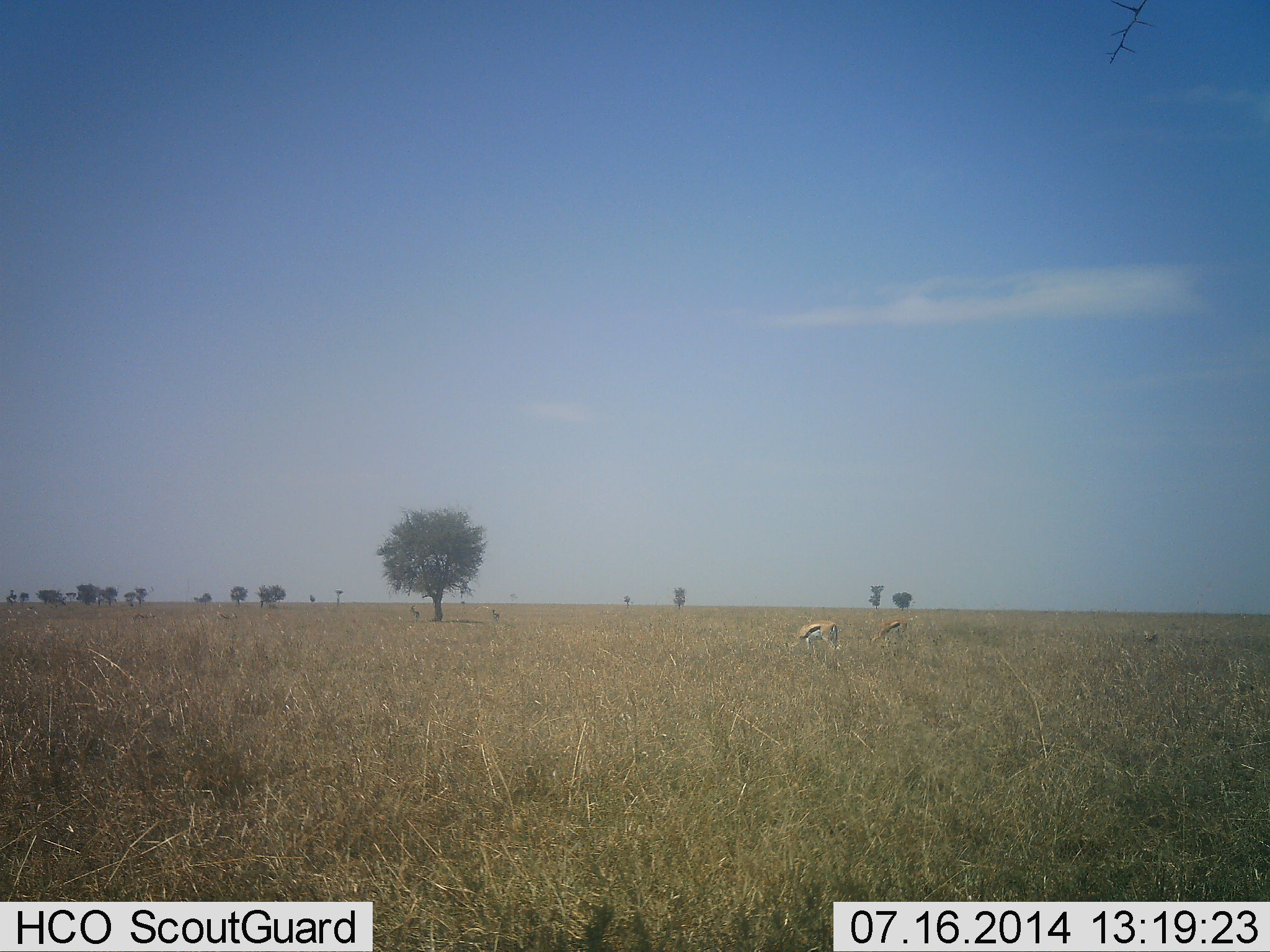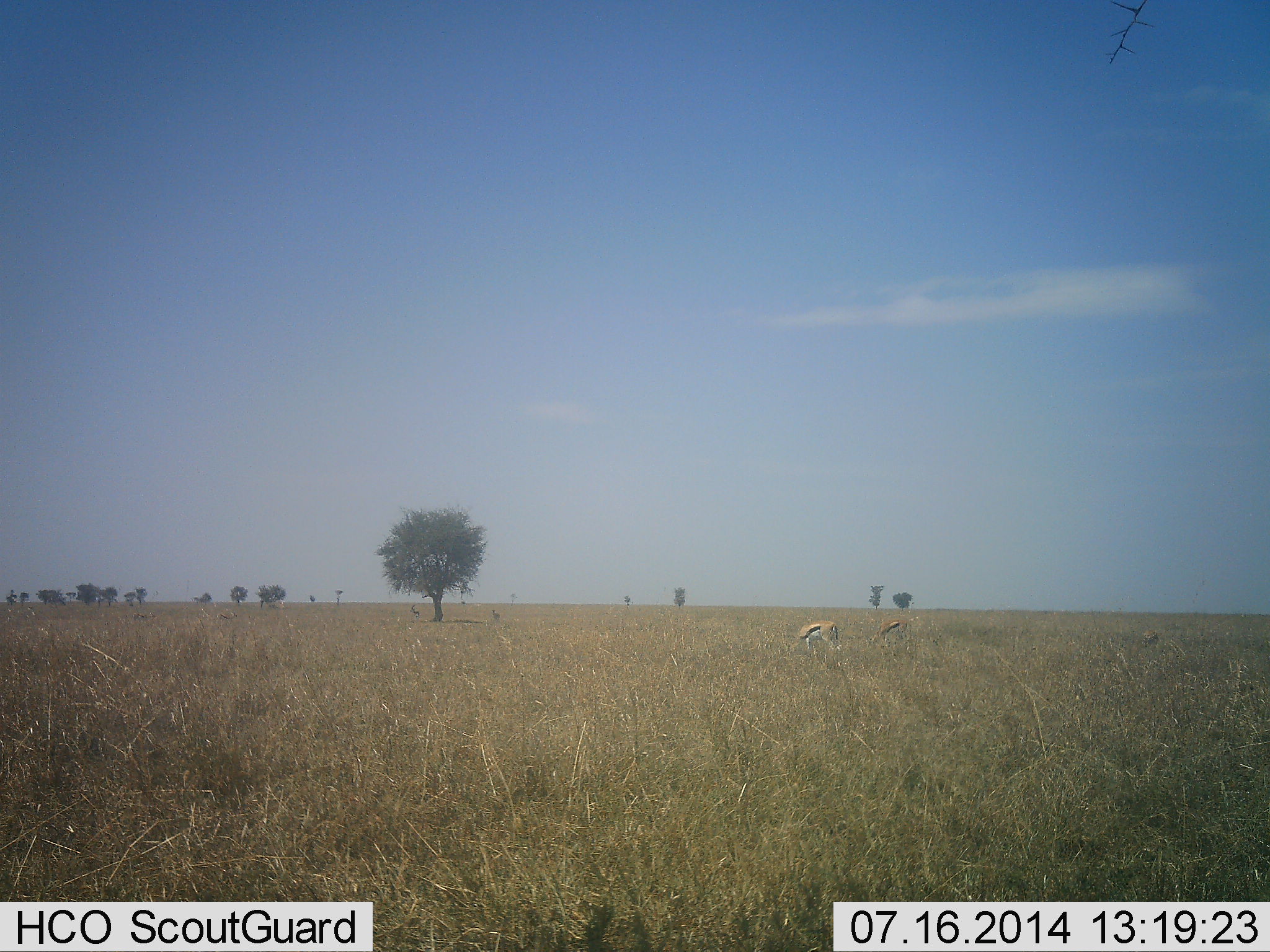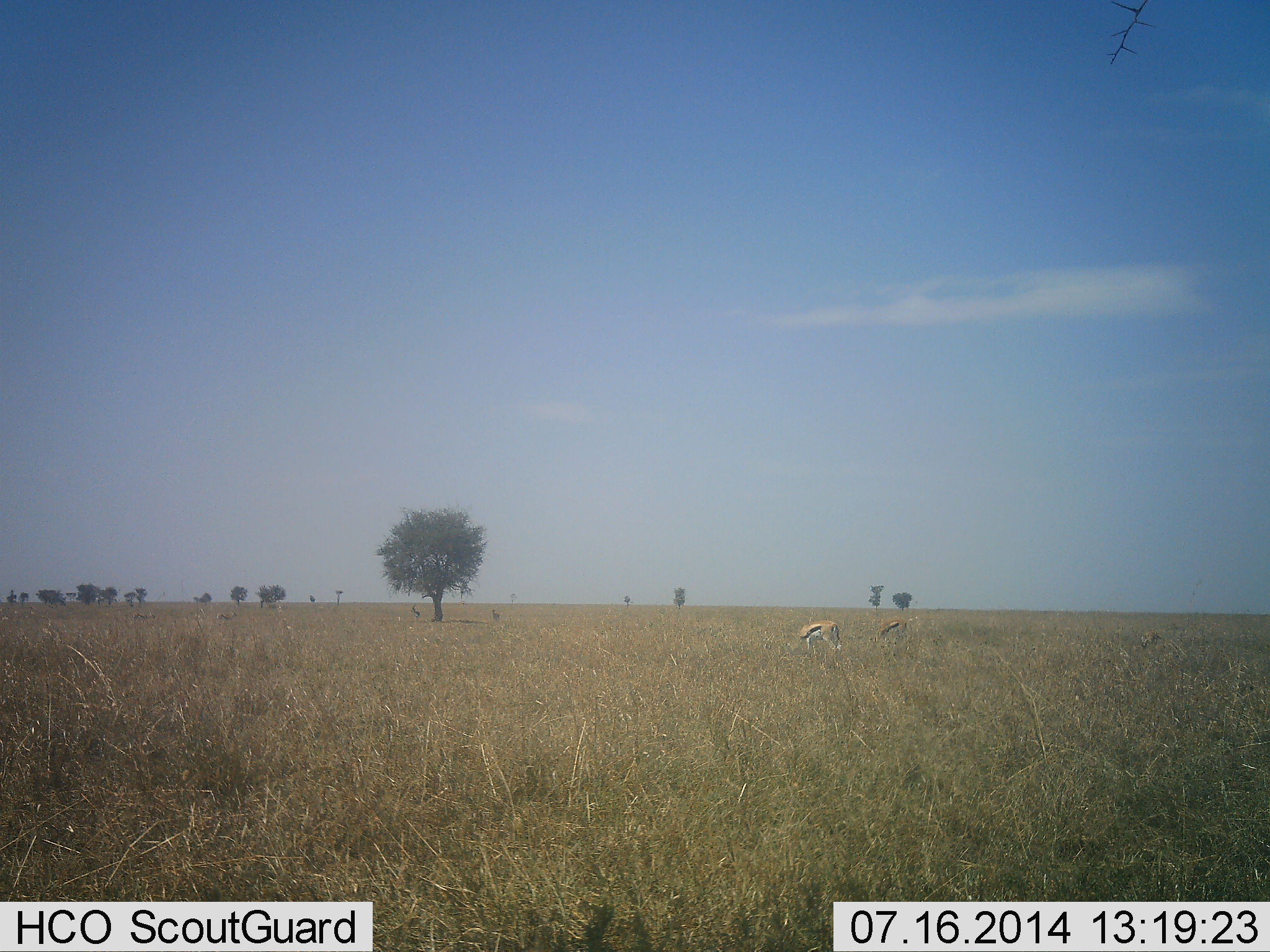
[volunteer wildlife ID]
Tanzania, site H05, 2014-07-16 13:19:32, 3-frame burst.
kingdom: Animalia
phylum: Chordata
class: Mammalia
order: Artiodactyla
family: Bovidae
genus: Eudorcas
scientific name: Eudorcas thomsonii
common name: thomson's gazelle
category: gazellethomsons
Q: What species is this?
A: Gazellethomsons (thomson's gazelle) (Eudorcas thomsonii).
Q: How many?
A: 2.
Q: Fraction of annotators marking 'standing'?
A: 30%.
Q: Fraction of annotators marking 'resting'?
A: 10%.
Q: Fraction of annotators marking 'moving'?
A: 10%.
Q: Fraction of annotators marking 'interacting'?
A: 0%.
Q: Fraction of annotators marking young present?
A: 0%.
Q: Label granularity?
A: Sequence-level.